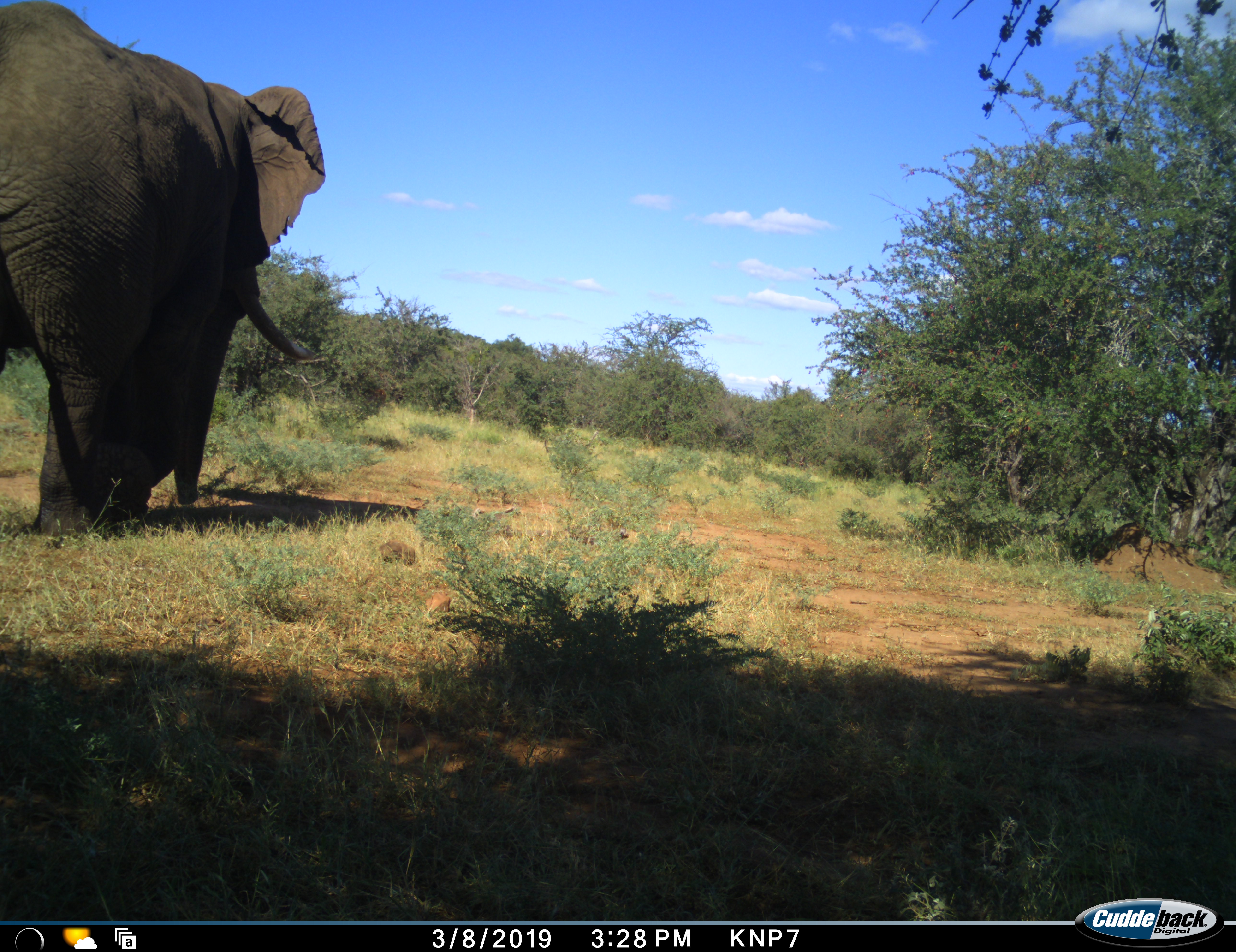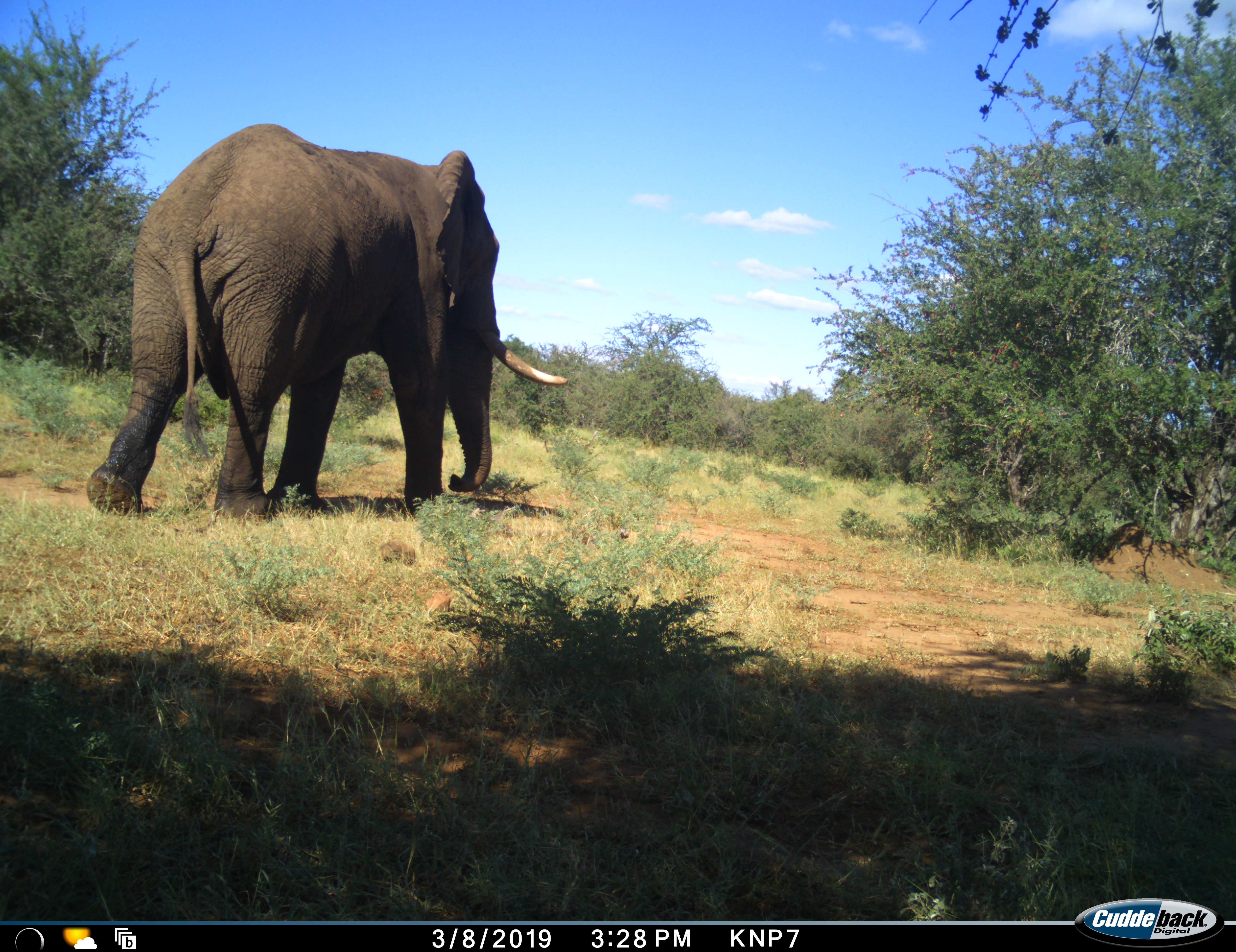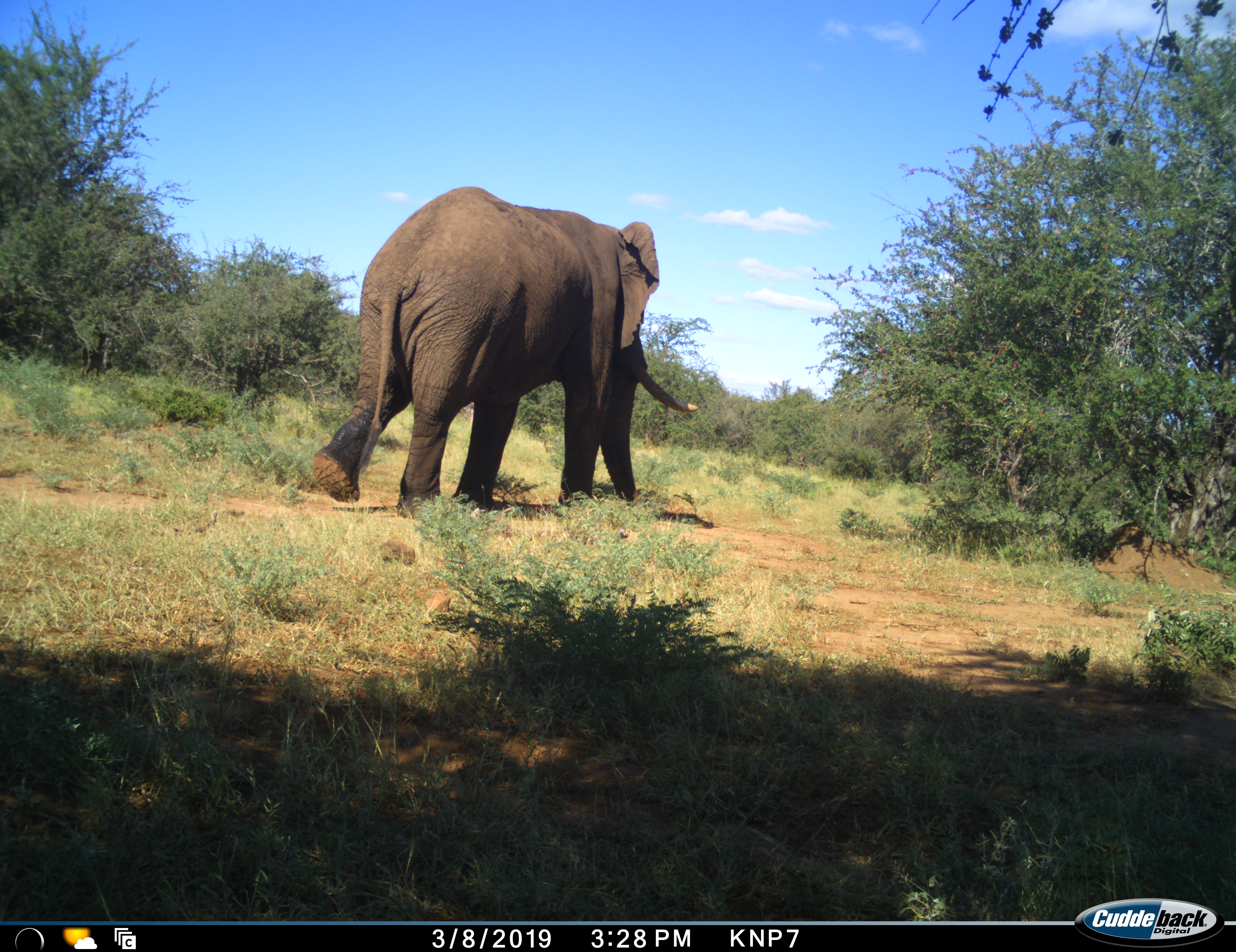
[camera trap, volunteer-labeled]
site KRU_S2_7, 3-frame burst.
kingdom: Animalia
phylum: Chordata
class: Mammalia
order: Proboscidea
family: Elephantidae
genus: Loxodonta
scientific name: Loxodonta africana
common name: african bush elephant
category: elephant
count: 1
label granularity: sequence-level